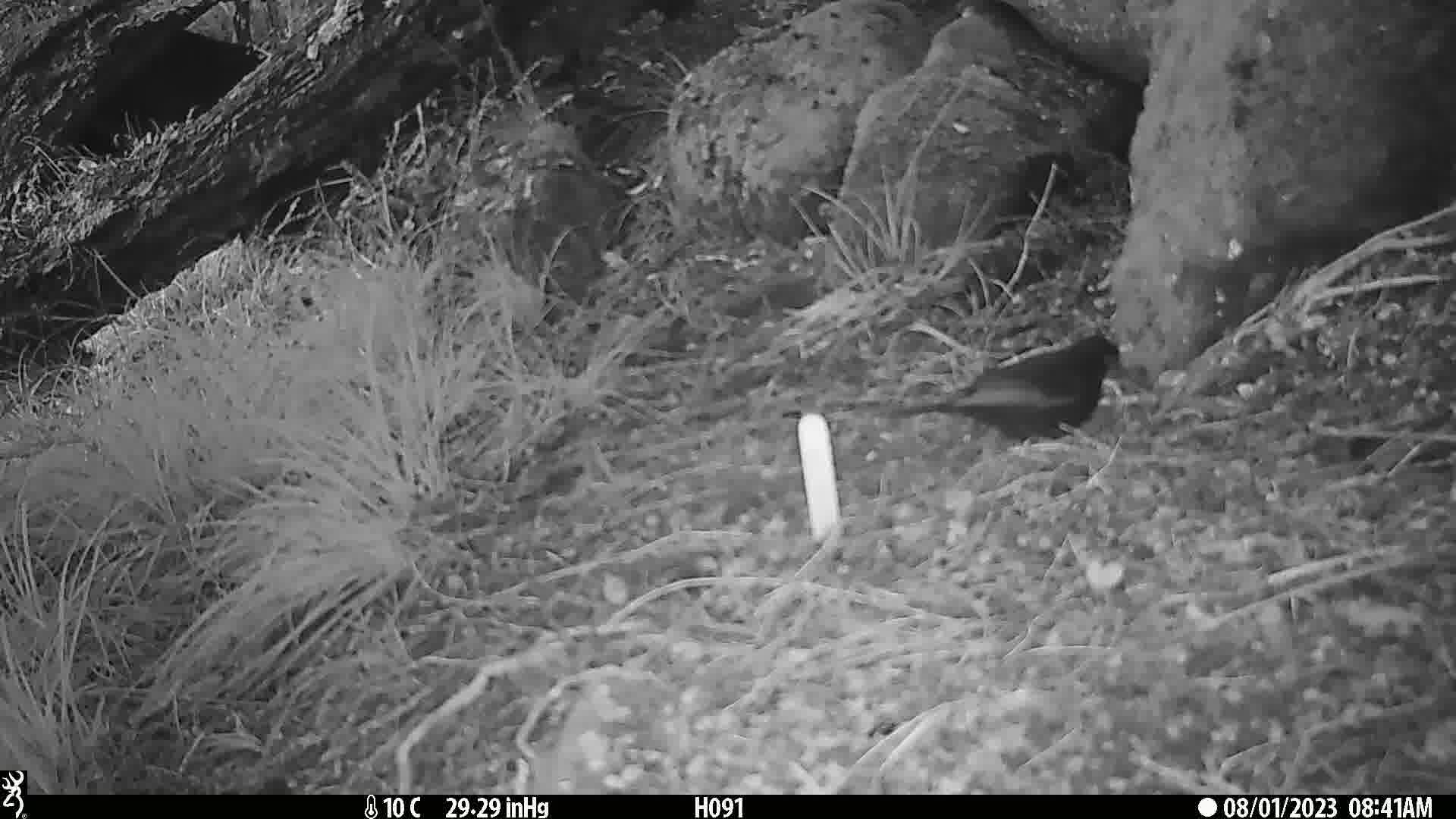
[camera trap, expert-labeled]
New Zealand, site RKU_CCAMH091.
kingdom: Animalia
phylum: Chordata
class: Aves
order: Passeriformes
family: Turdidae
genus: Turdus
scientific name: Turdus merula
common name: eurasian blackbird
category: blackbird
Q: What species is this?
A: Blackbird (eurasian blackbird) (Turdus merula).